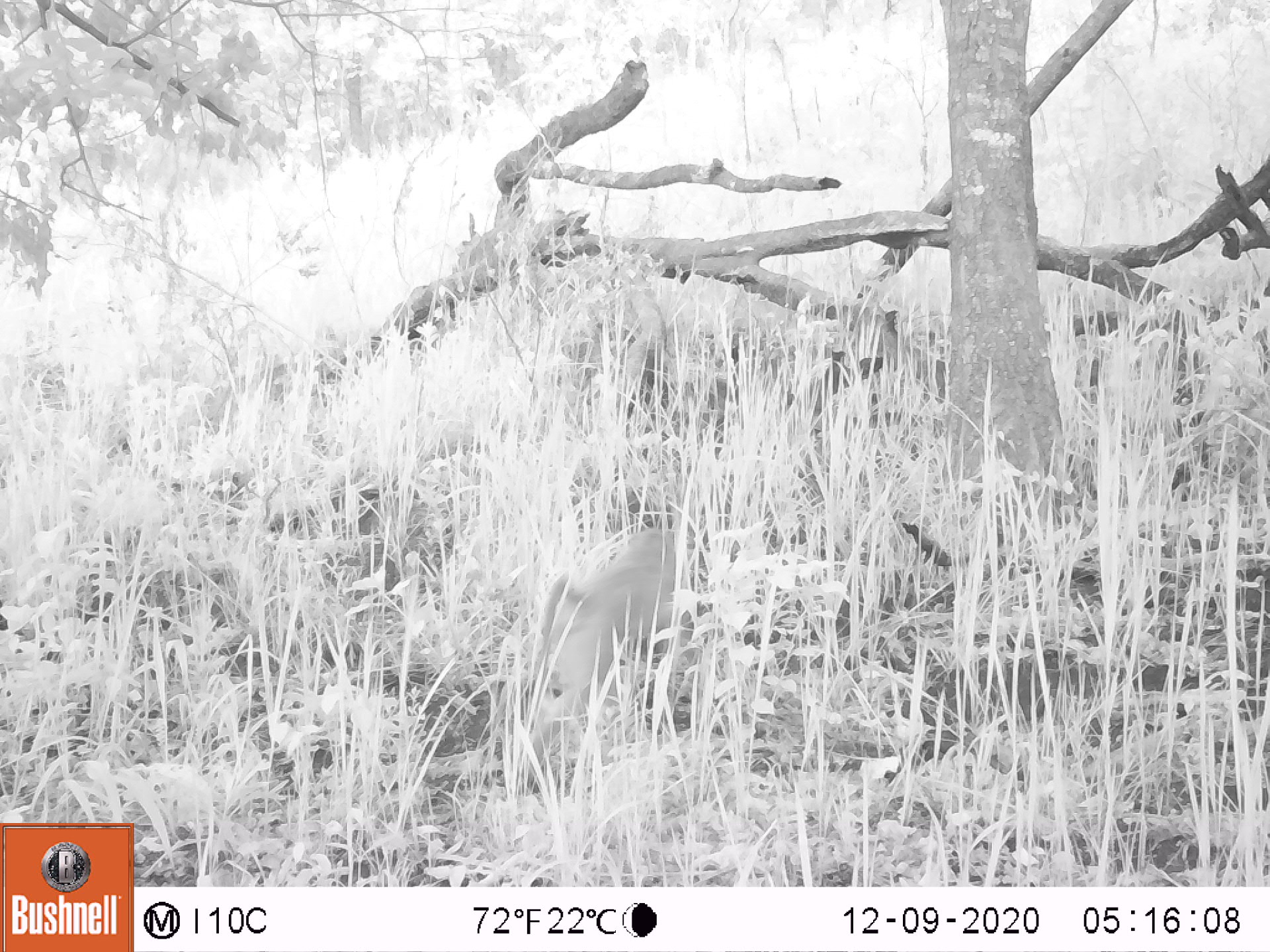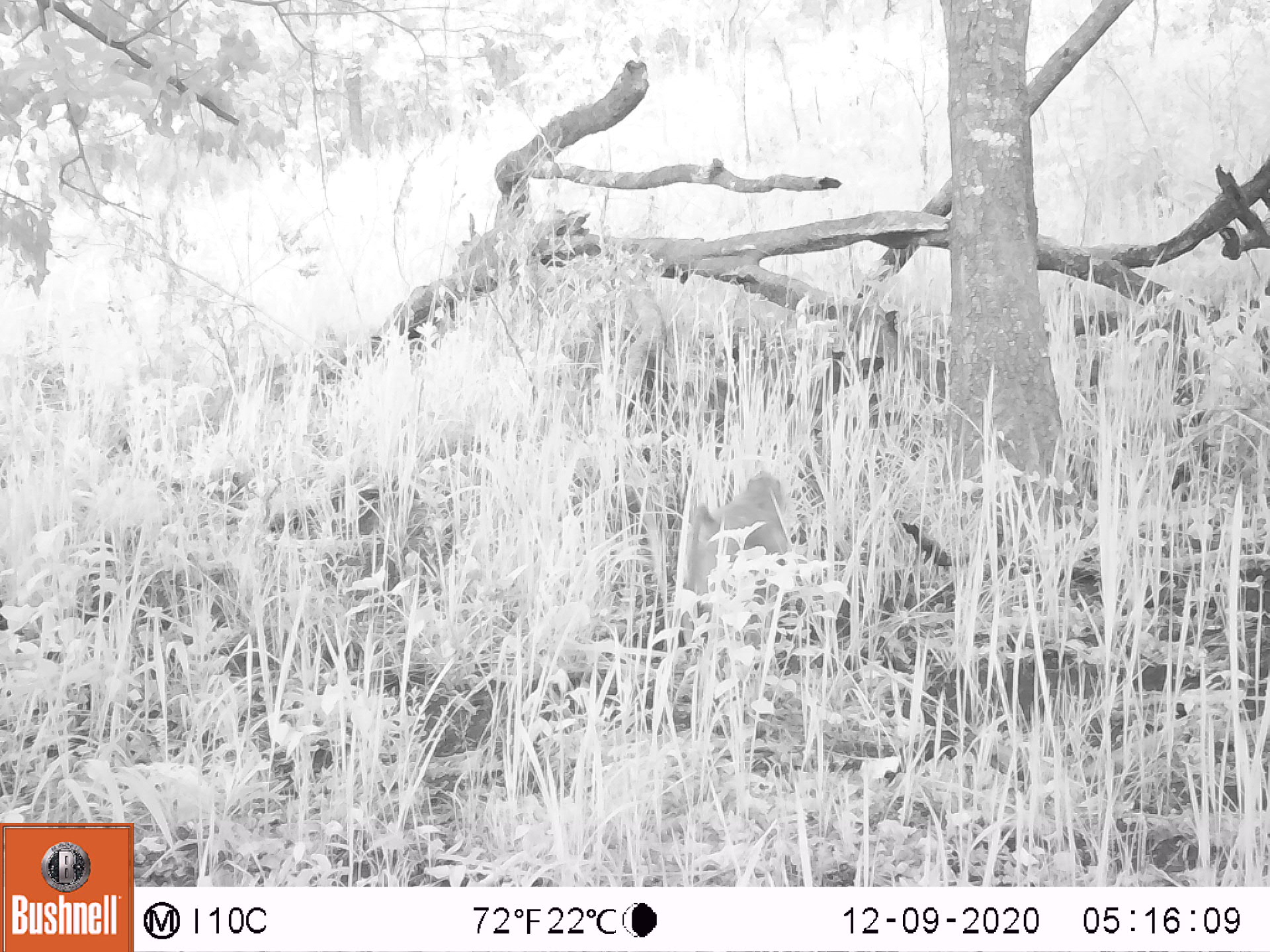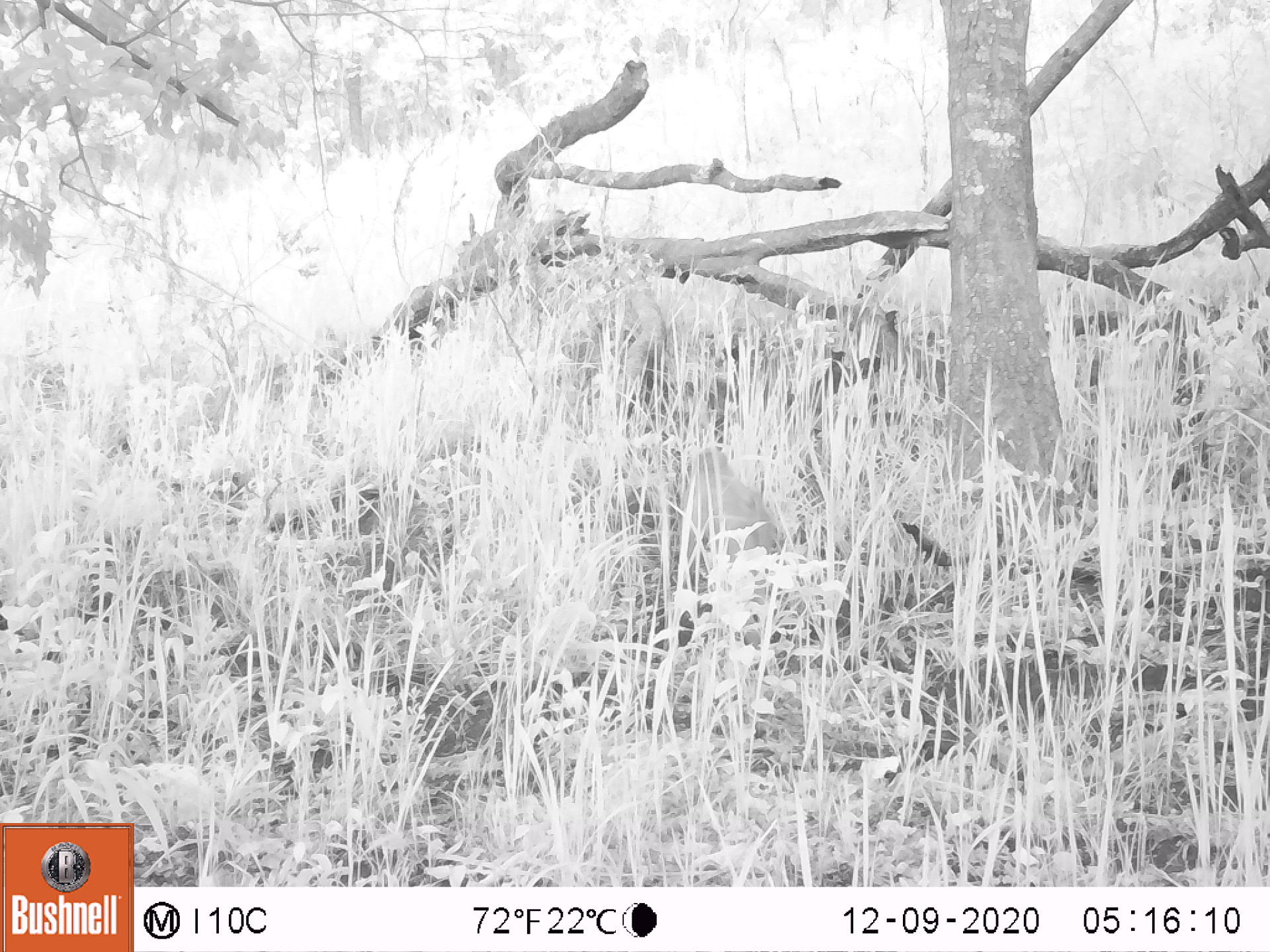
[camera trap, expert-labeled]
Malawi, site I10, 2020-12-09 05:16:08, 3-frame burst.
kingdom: Animalia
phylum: Chordata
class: Mammalia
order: Primates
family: Cercopithecidae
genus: Papio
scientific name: Papio cynocephalus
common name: yellow baboon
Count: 1.